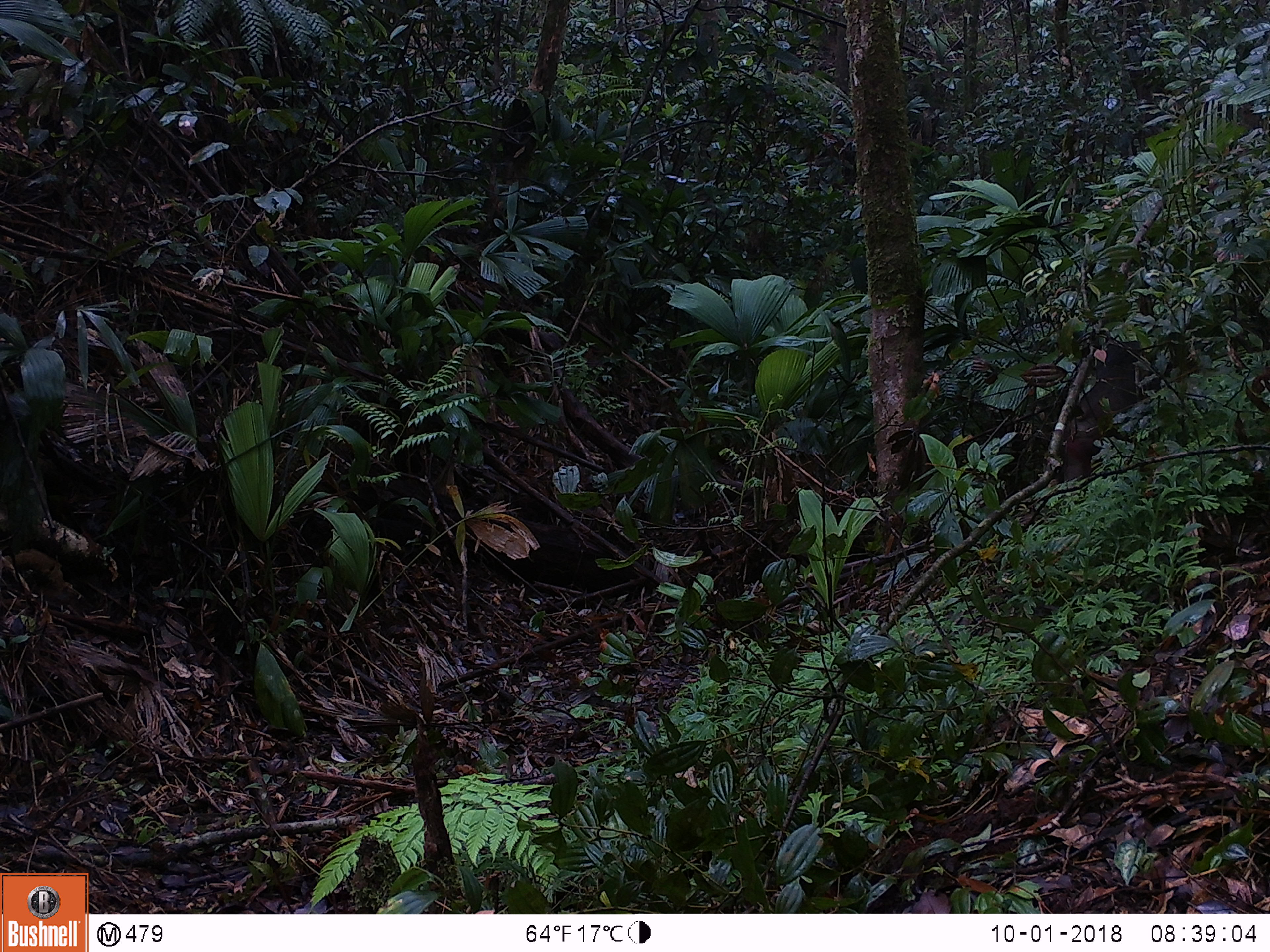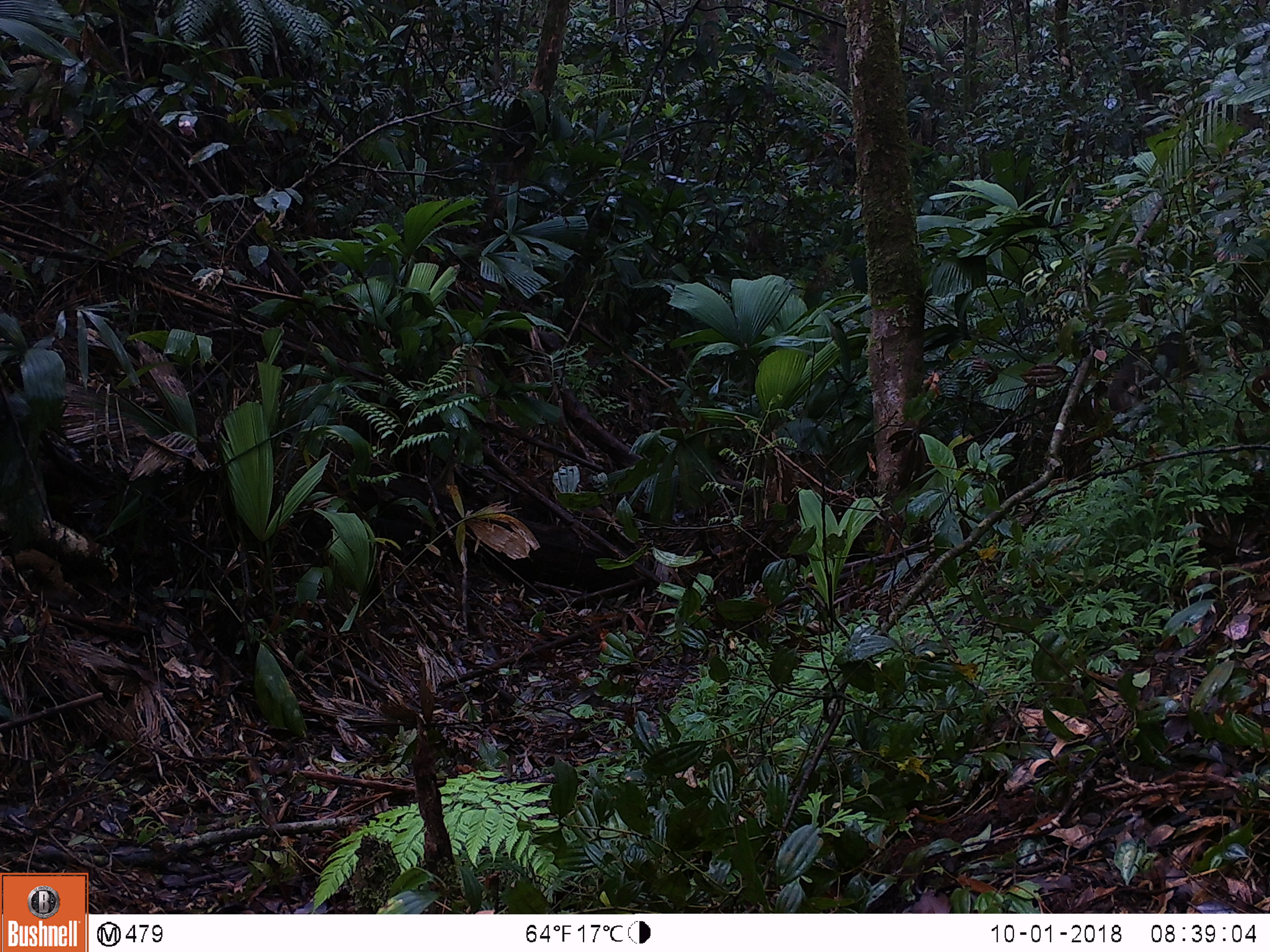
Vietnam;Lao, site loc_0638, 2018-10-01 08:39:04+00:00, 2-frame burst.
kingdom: Animalia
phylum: Chordata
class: Mammalia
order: Primates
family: Cercopithecidae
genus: Macaca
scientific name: Macaca arctoides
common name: stump-tailed macaque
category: stump tailed macaque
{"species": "stump tailed macaque (stump-tailed macaque) (Macaca arctoides)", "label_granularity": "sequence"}